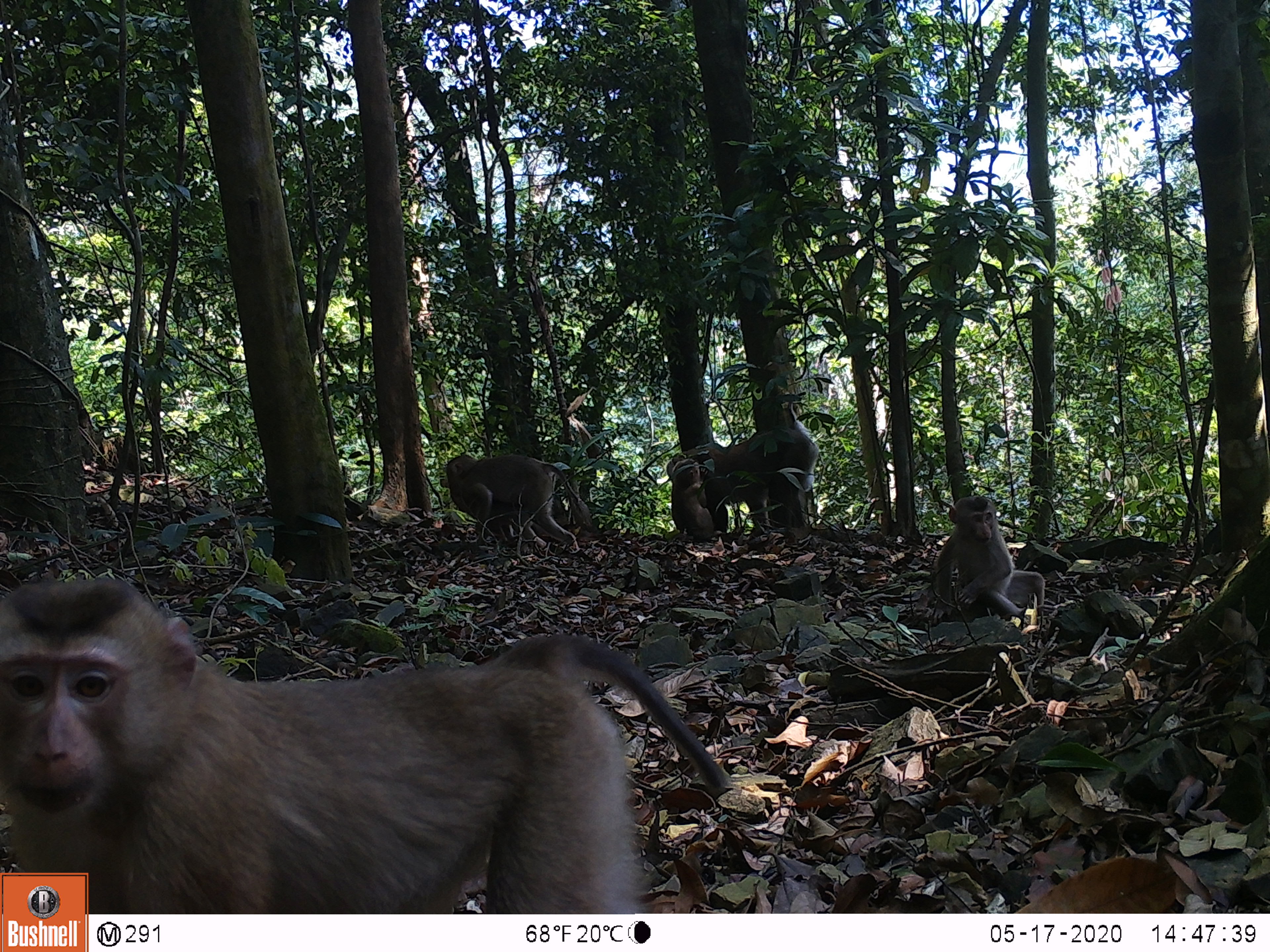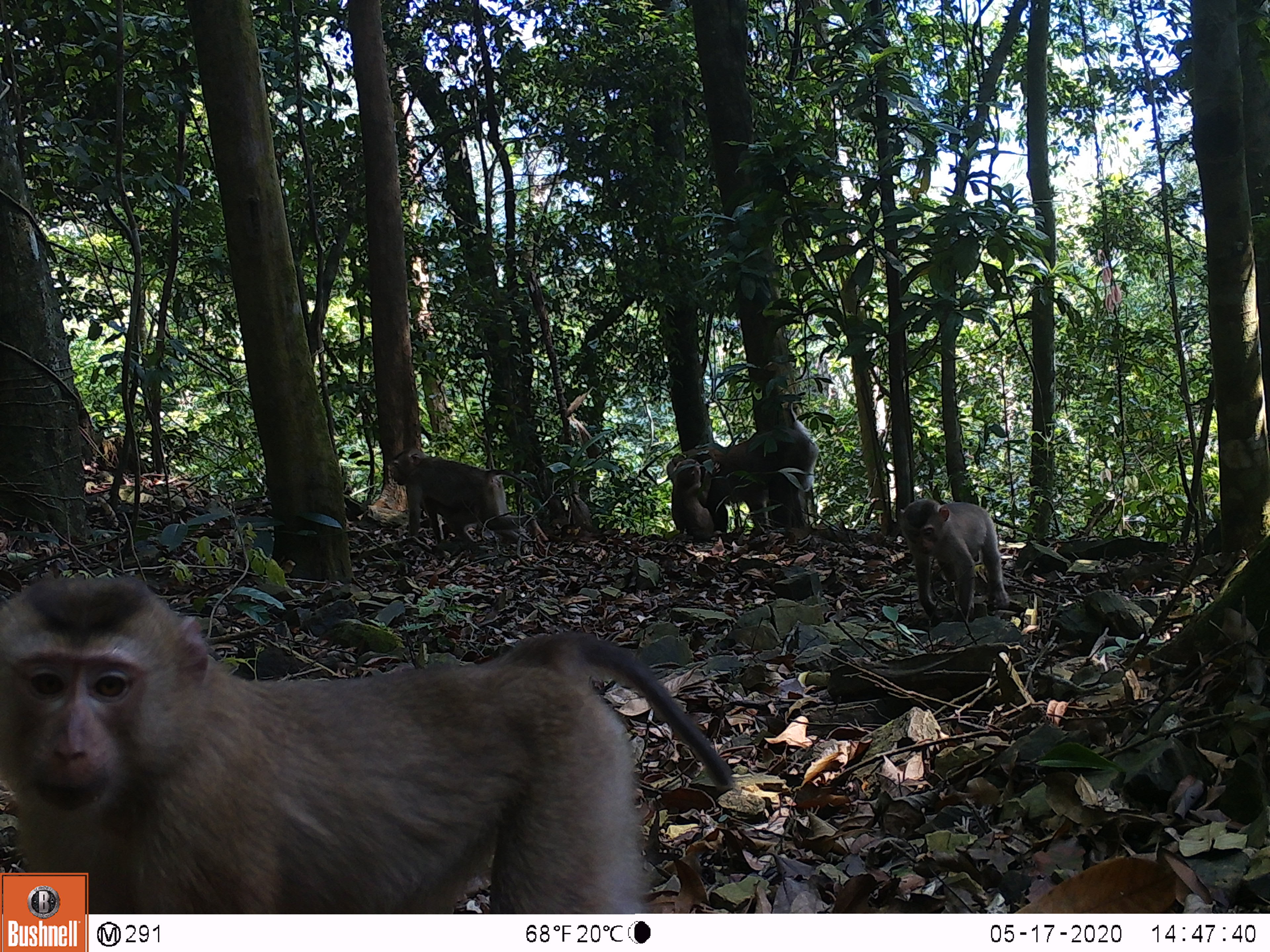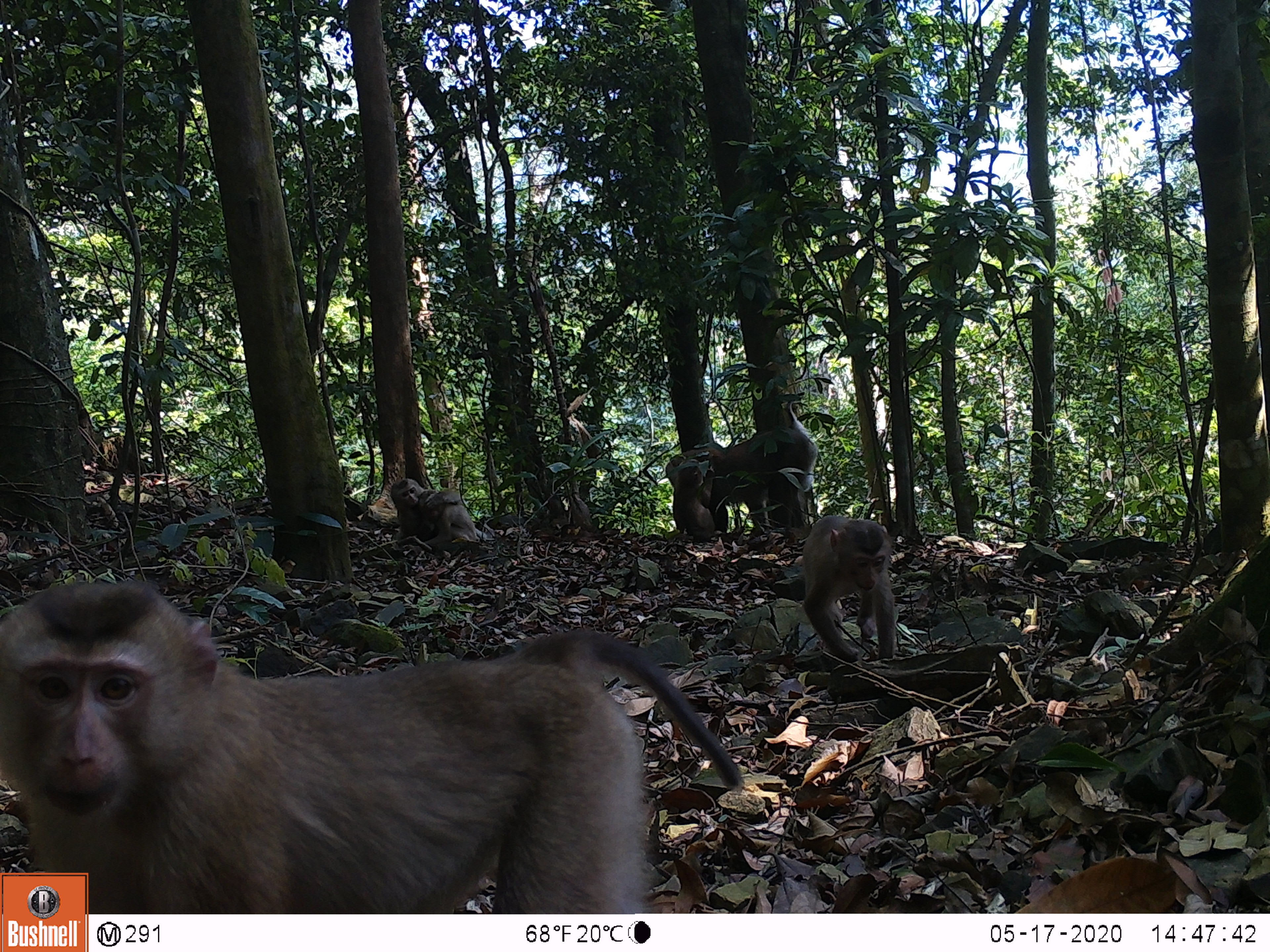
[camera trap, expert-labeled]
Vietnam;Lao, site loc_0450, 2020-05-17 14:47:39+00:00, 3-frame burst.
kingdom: Animalia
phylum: Chordata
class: Mammalia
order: Primates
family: Cercopithecidae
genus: Macaca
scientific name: Macaca nemestrina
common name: pig-tailed macaque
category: pig tailed macaque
Pig tailed macaque (pig-tailed macaque) (Macaca nemestrina). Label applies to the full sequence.